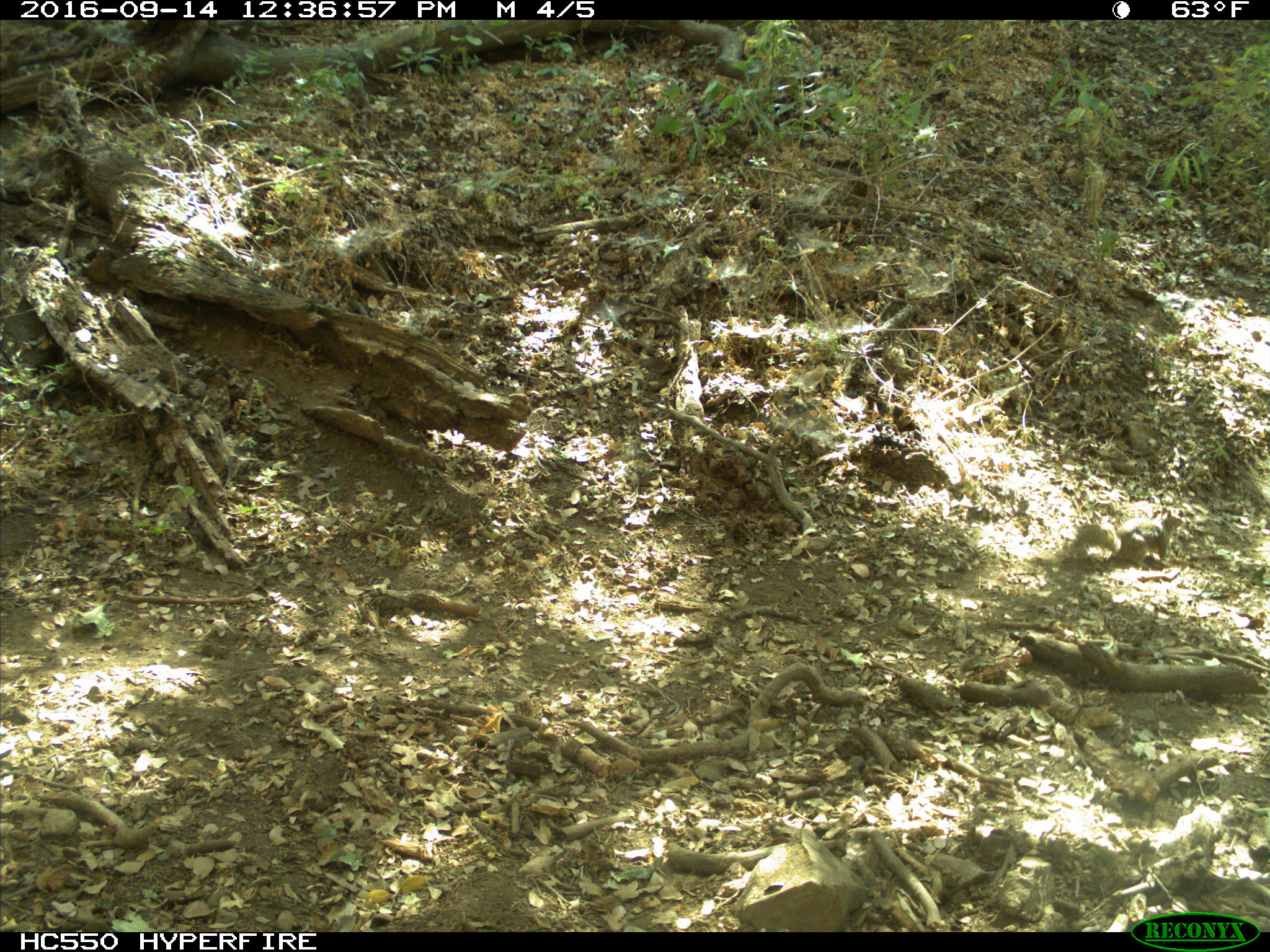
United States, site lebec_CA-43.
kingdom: Animalia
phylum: Chordata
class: Mammalia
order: Rodentia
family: Sciuridae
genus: Otospermophilus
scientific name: Otospermophilus beecheyi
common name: california ground squirrel